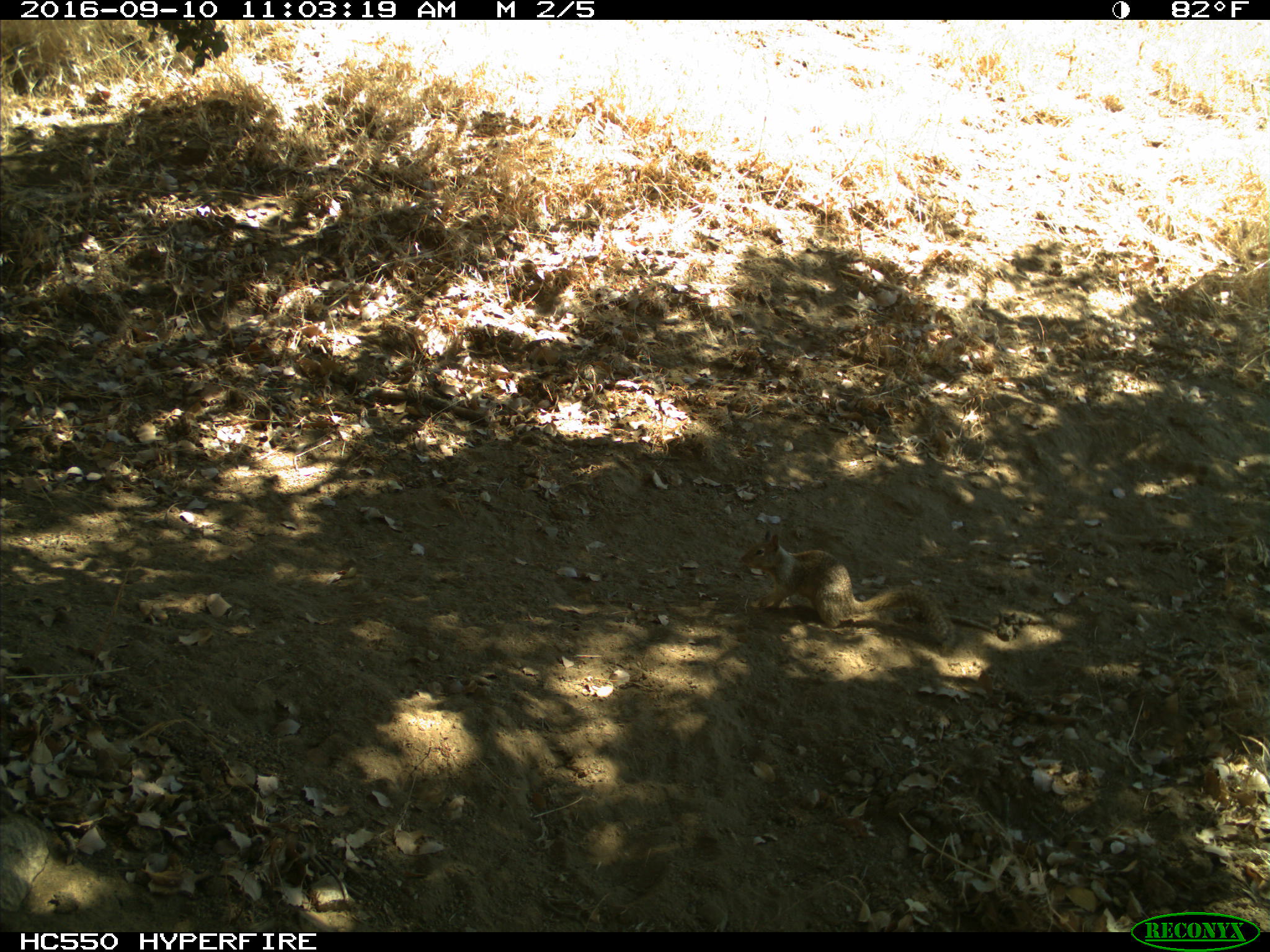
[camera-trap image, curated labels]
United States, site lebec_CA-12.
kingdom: Animalia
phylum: Chordata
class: Mammalia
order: Rodentia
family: Sciuridae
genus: Otospermophilus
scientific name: Otospermophilus beecheyi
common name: california ground squirrel